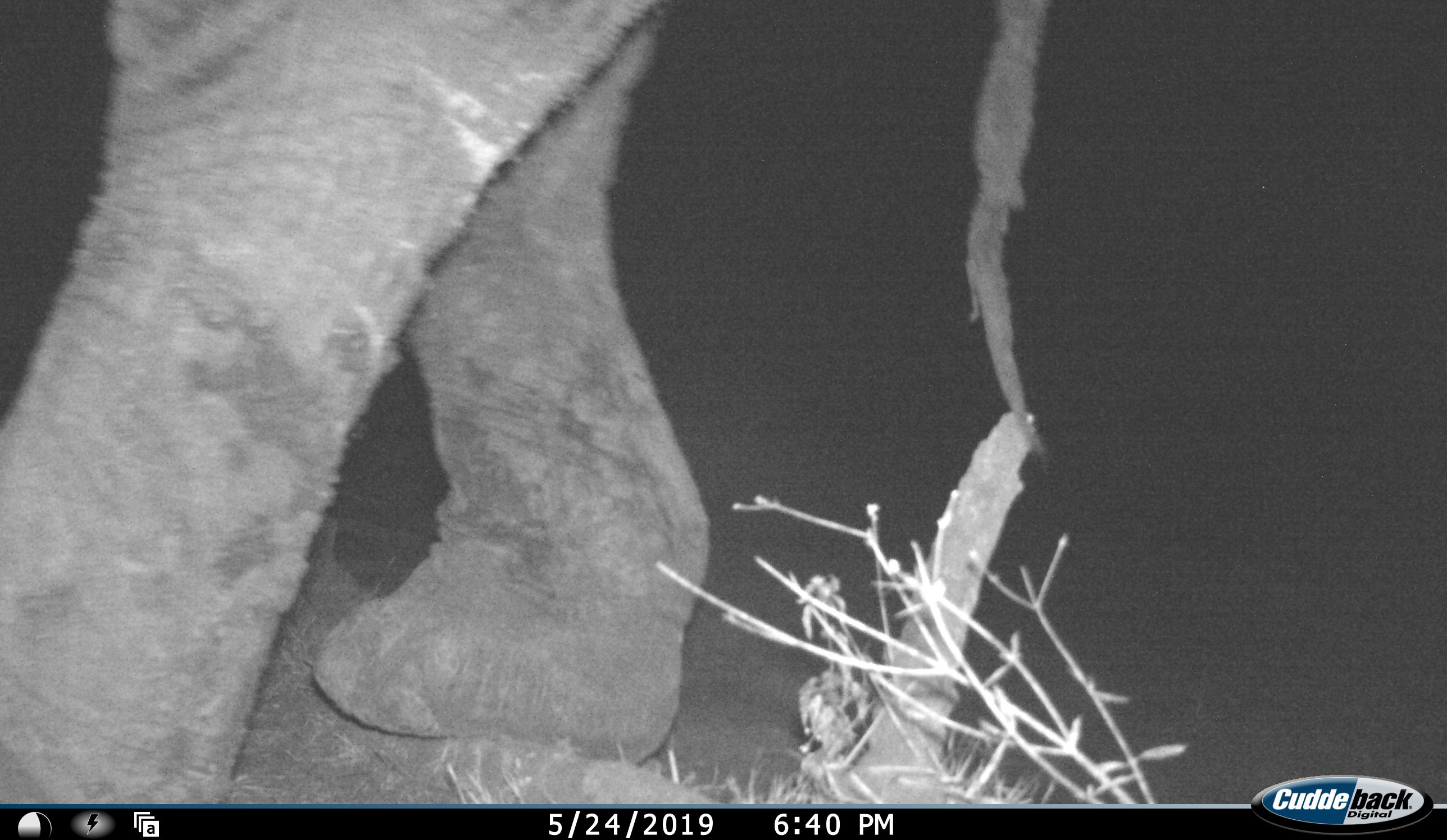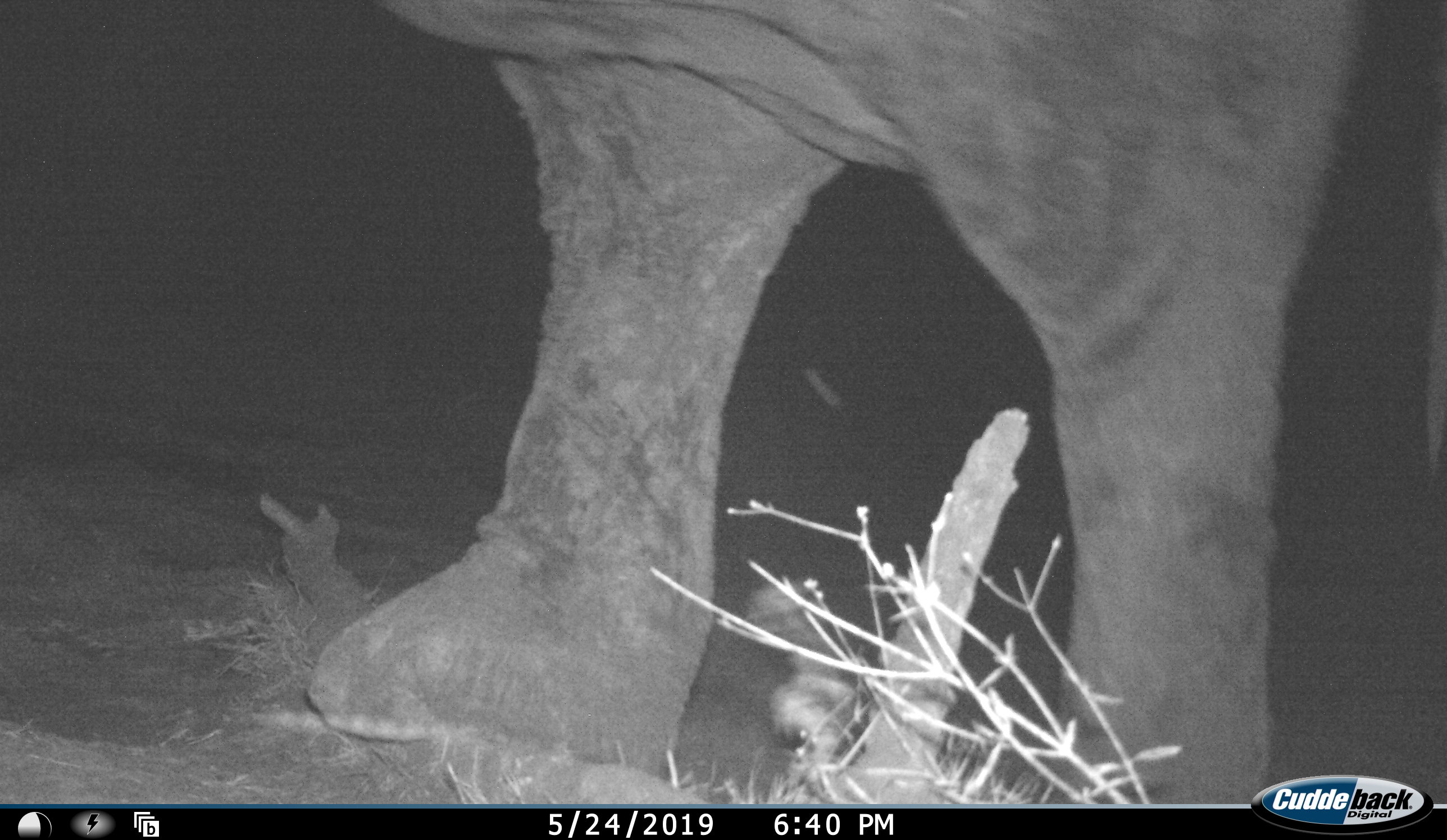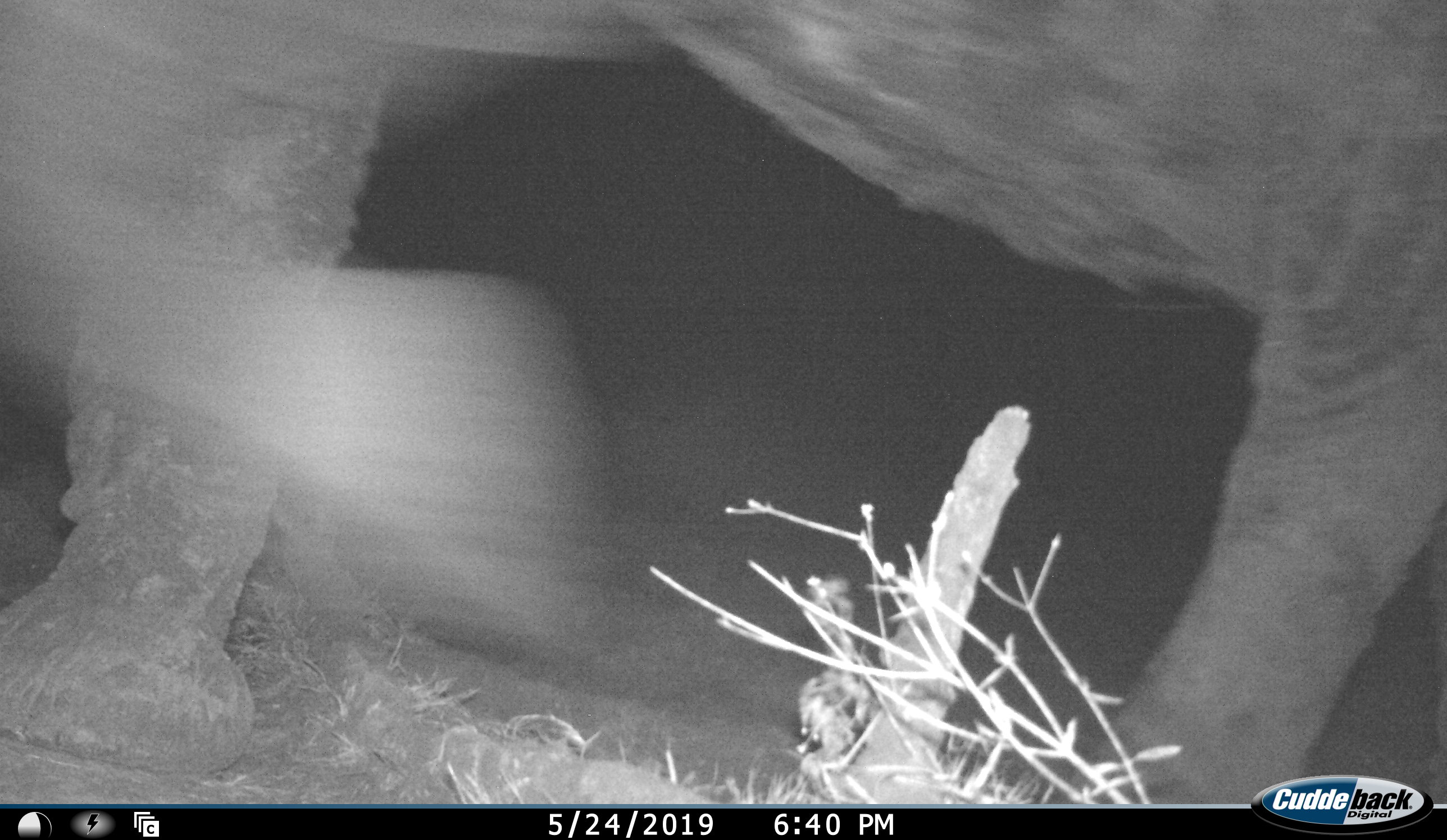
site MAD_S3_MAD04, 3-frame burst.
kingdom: Animalia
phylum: Chordata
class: Mammalia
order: Proboscidea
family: Elephantidae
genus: Loxodonta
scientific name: Loxodonta africana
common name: african bush elephant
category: elephant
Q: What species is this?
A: Elephant (african bush elephant) (Loxodonta africana).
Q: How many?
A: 1.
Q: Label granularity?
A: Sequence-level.